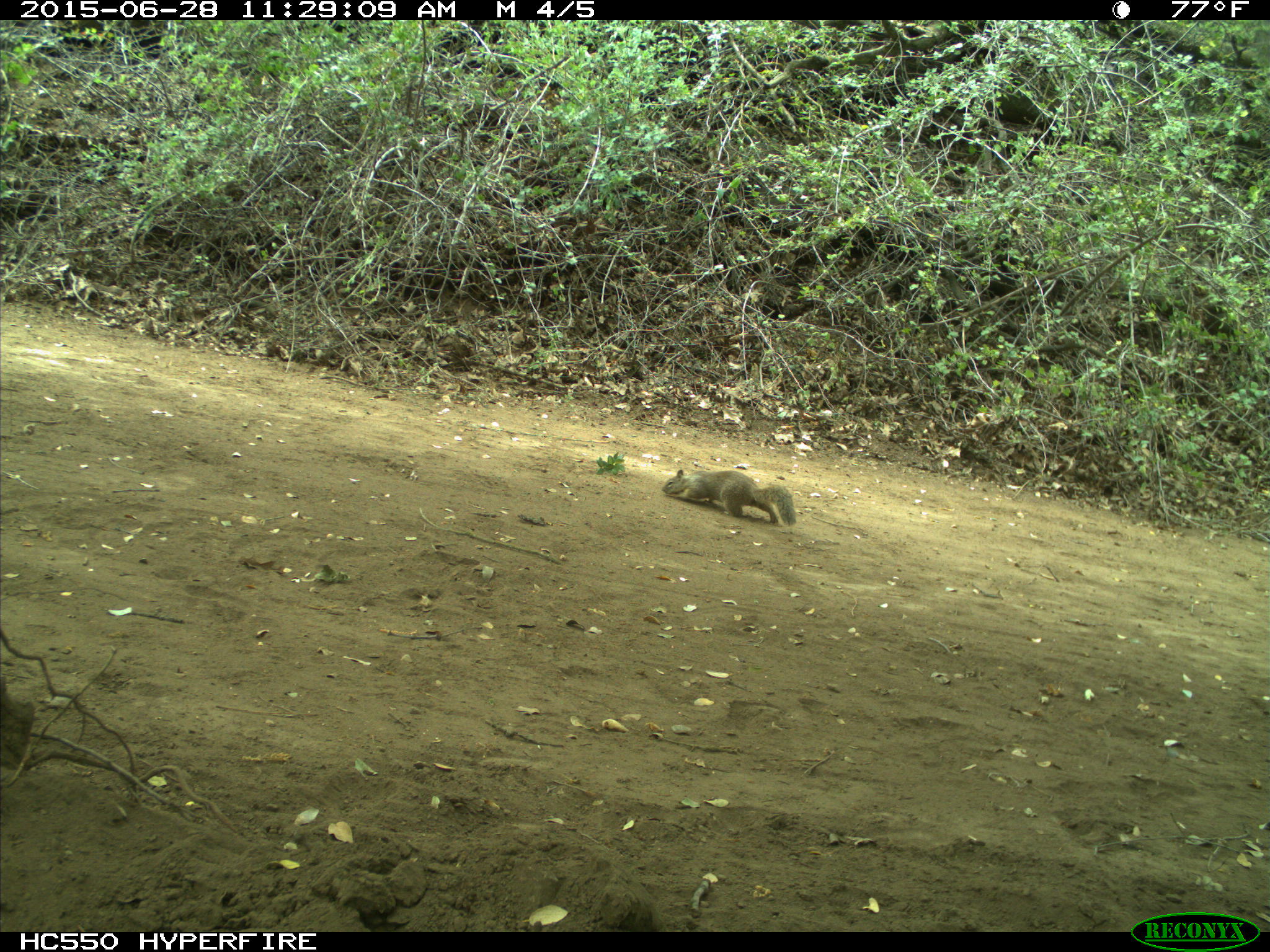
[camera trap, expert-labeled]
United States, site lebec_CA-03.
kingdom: Animalia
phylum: Chordata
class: Mammalia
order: Rodentia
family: Sciuridae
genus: Otospermophilus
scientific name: Otospermophilus beecheyi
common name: california ground squirrel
Otospermophilus beecheyi (california ground squirrel).